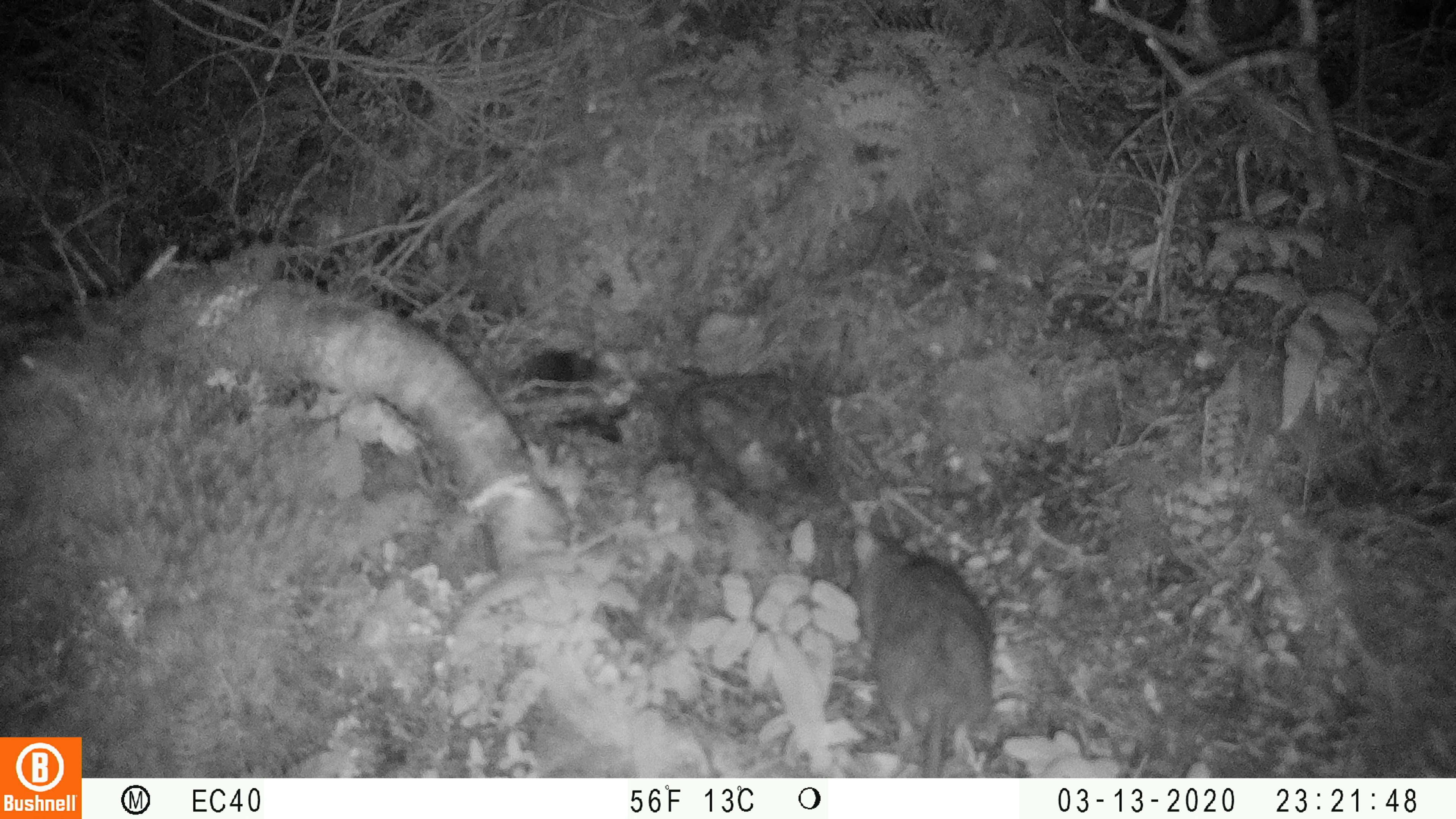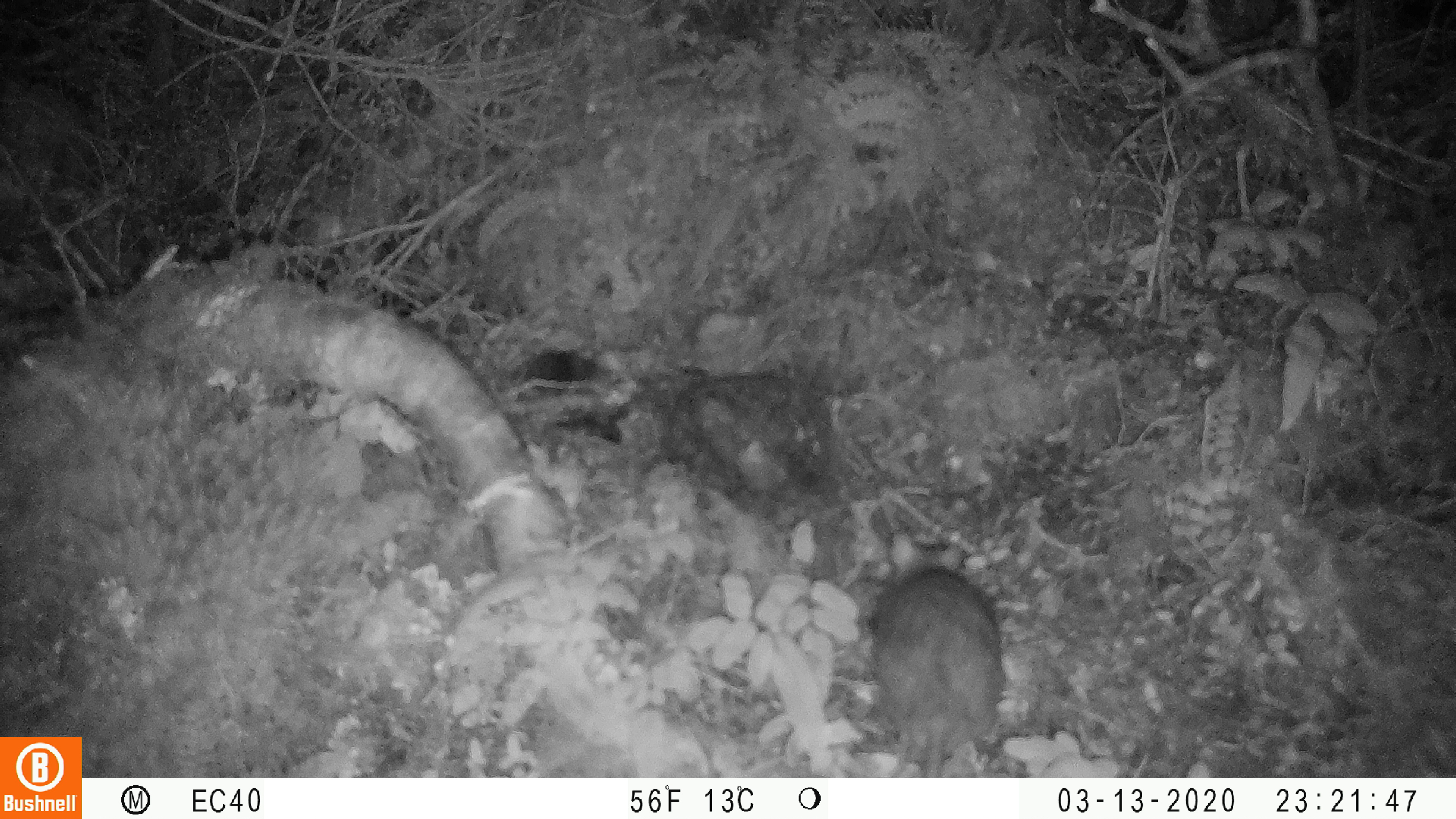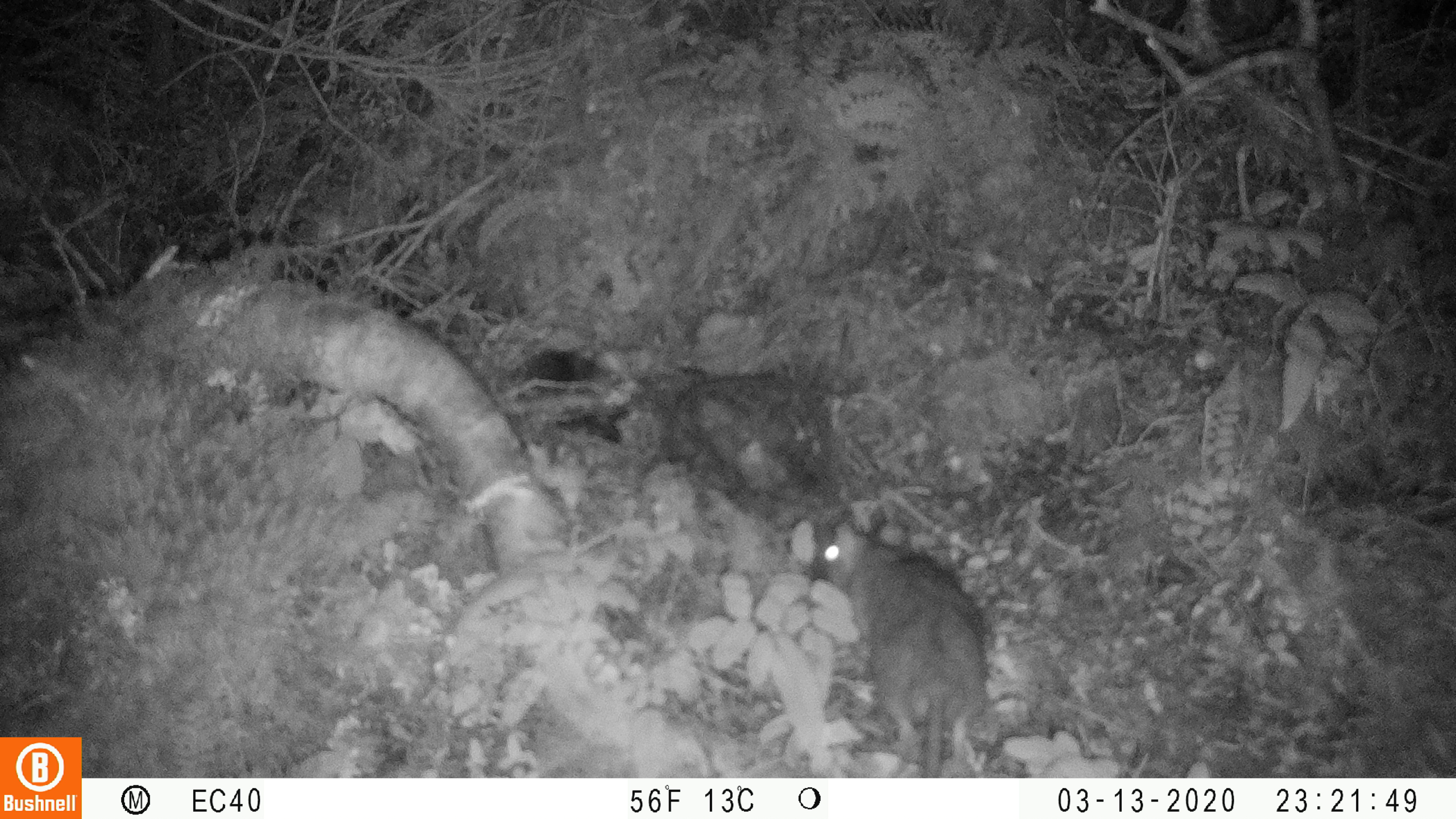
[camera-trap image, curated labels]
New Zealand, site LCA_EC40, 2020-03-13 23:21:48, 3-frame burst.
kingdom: Animalia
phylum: Chordata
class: Mammalia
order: Rodentia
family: Muridae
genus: Rattus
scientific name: Rattus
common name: rat